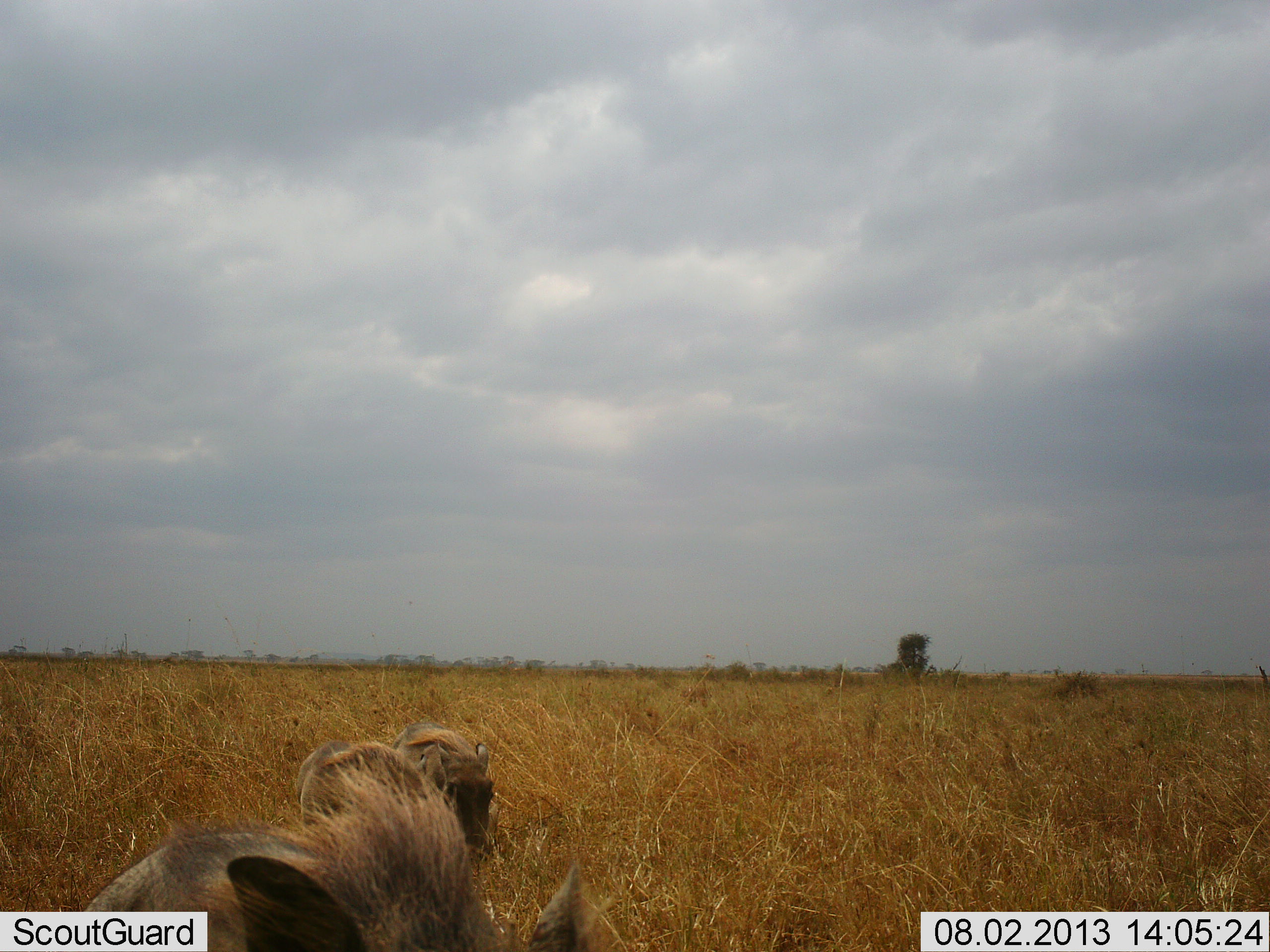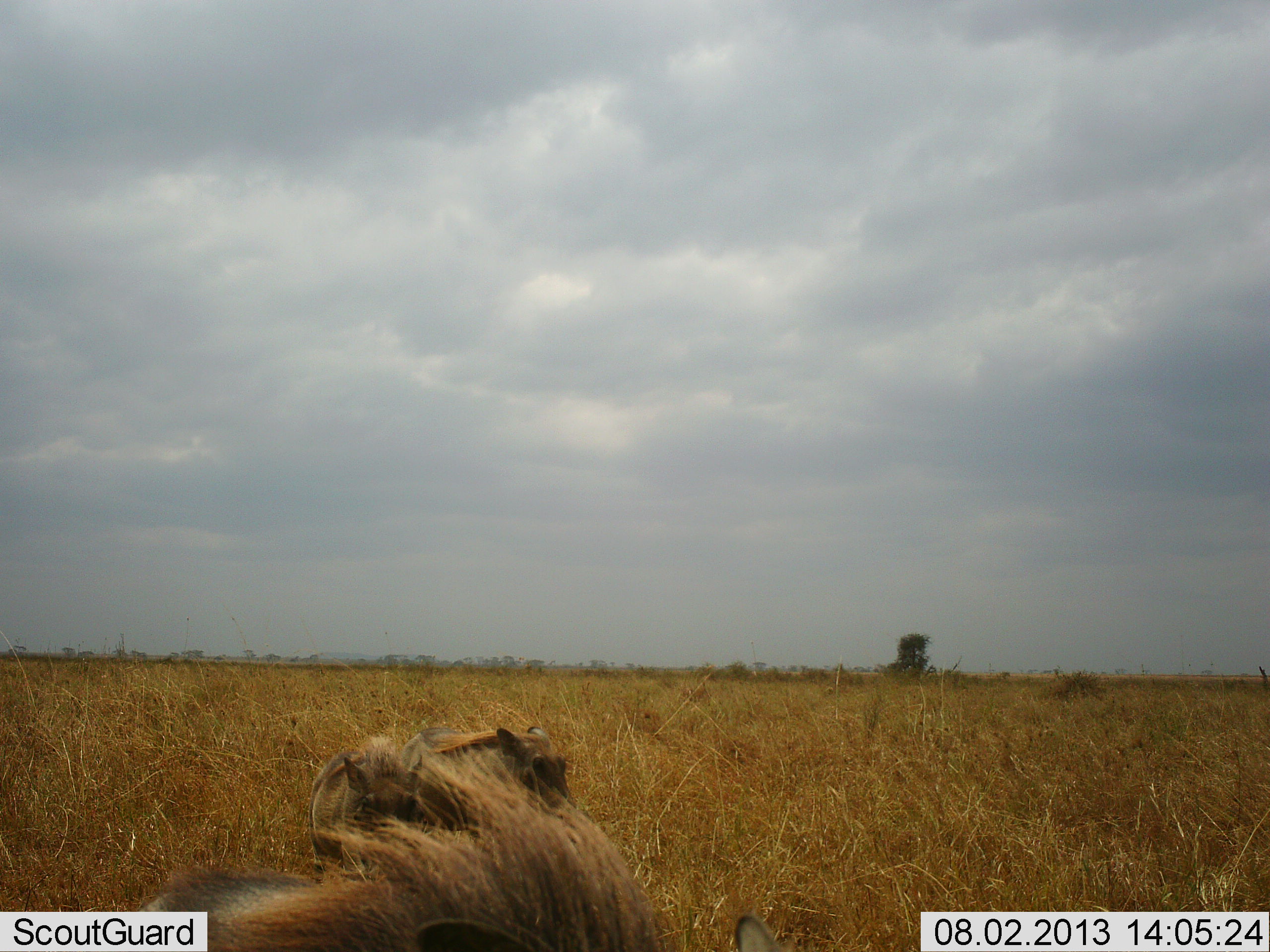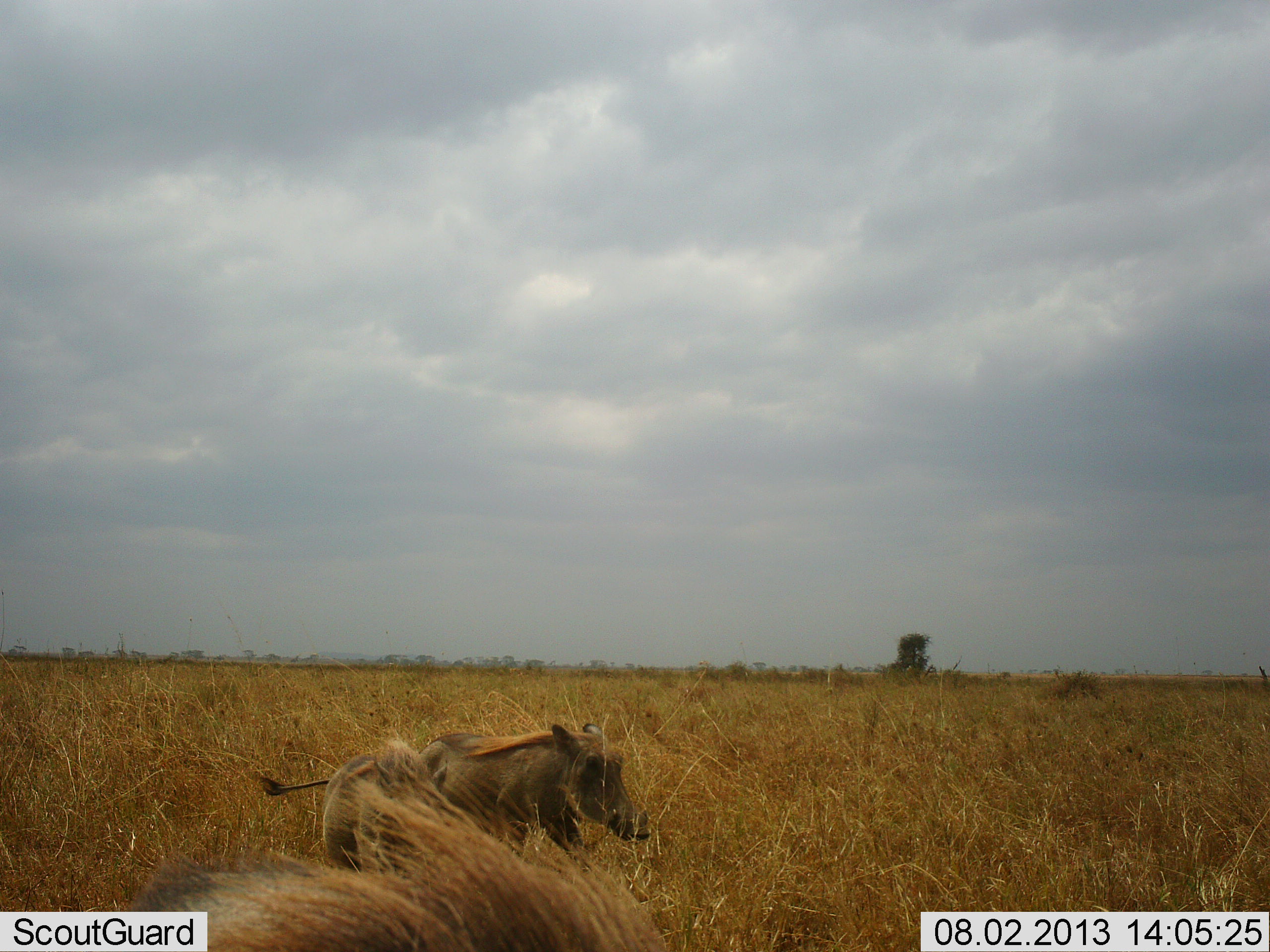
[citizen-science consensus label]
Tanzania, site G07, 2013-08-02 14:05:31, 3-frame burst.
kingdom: Animalia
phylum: Chordata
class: Mammalia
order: Artiodactyla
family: Suidae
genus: Phacochoerus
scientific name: Phacochoerus africanus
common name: warthog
Warthog (Phacochoerus africanus), count 2. Behavior (volunteer vote fractions): standing 15%, resting 0%, moving 90%, interacting 0%. Young present (vote fraction): 5%. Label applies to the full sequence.